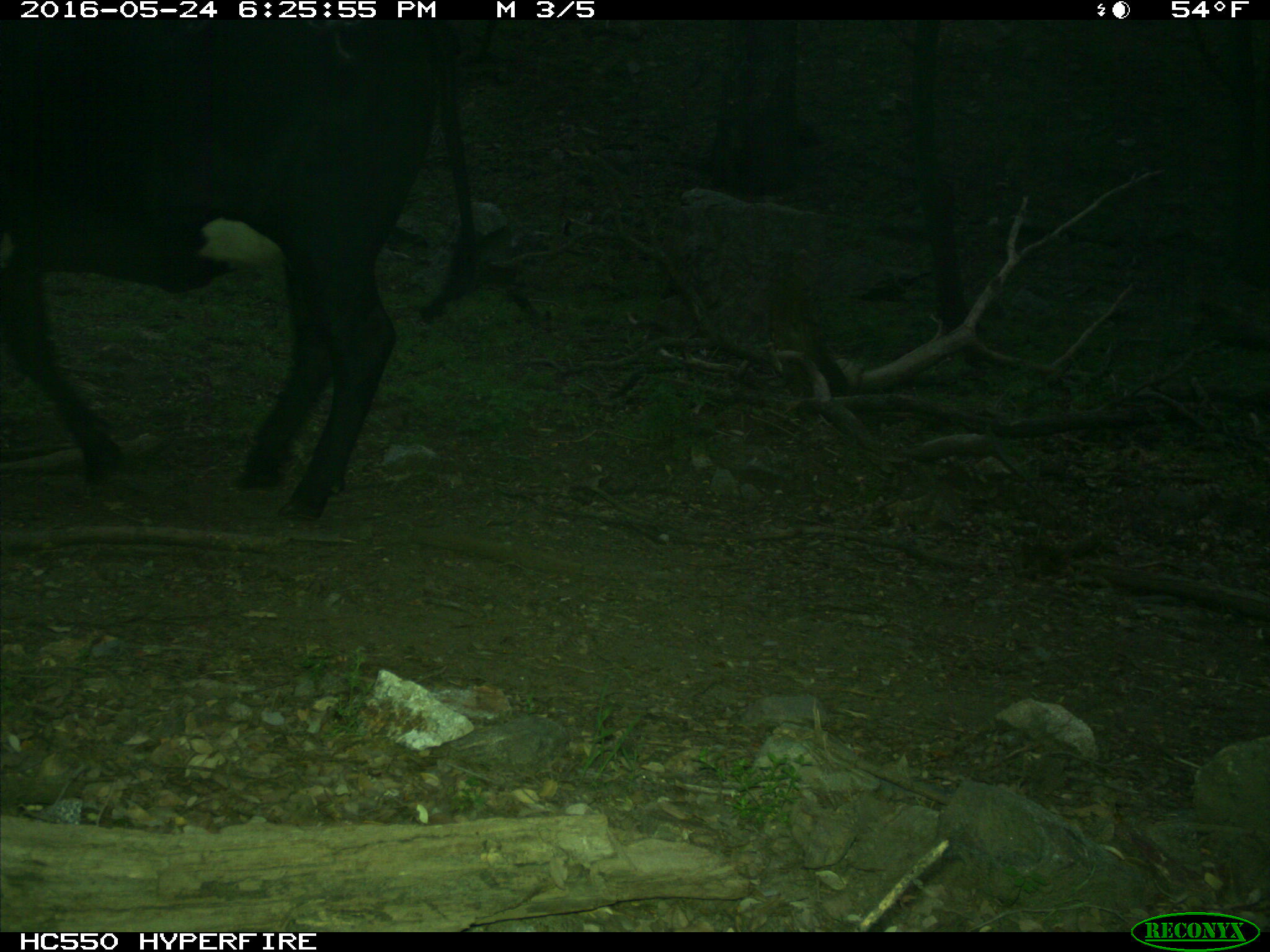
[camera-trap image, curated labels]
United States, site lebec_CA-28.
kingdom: Animalia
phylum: Chordata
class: Mammalia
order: Artiodactyla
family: Bovidae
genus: Bos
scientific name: Bos taurus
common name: domestic cow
Bos taurus (domestic cow).